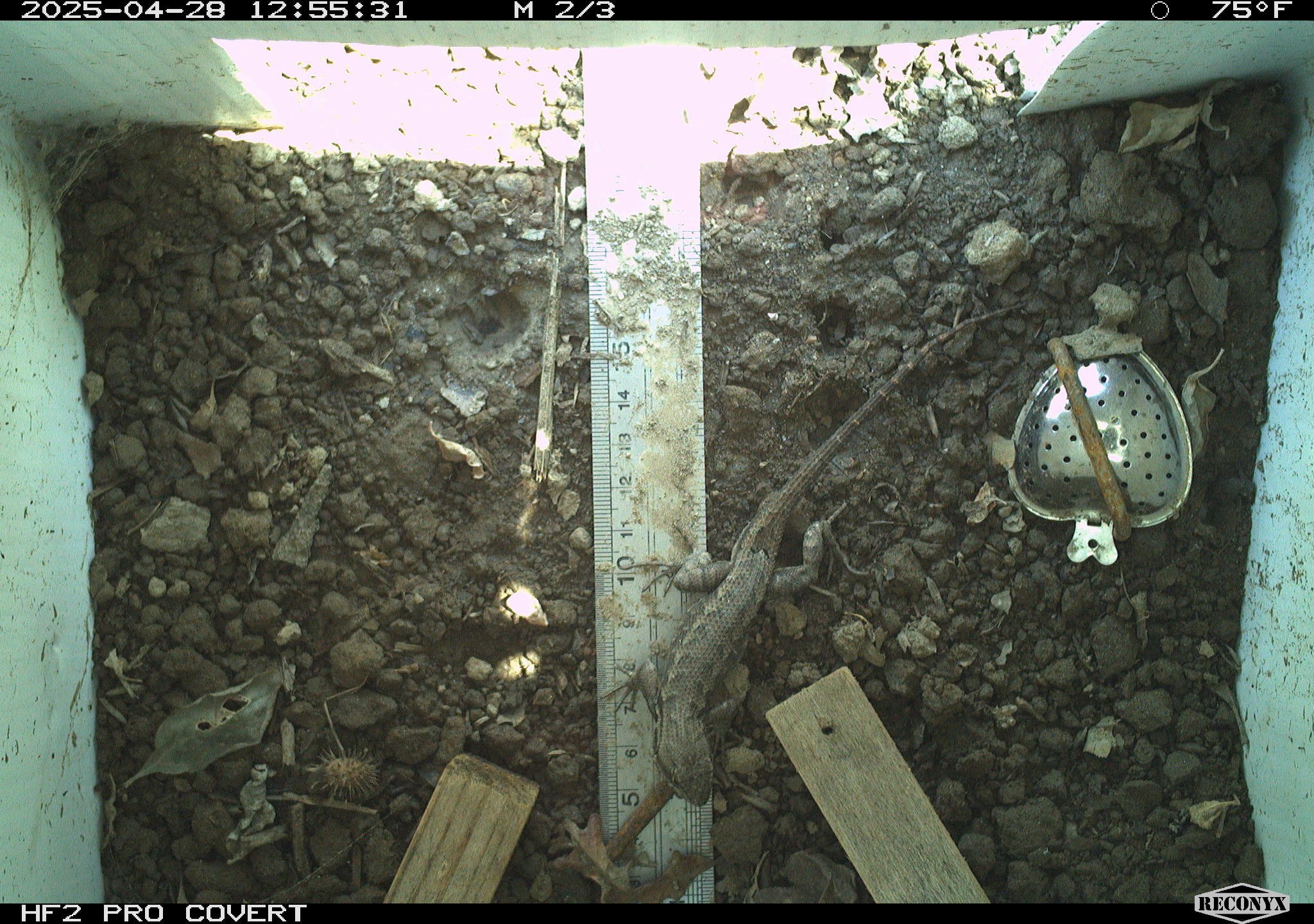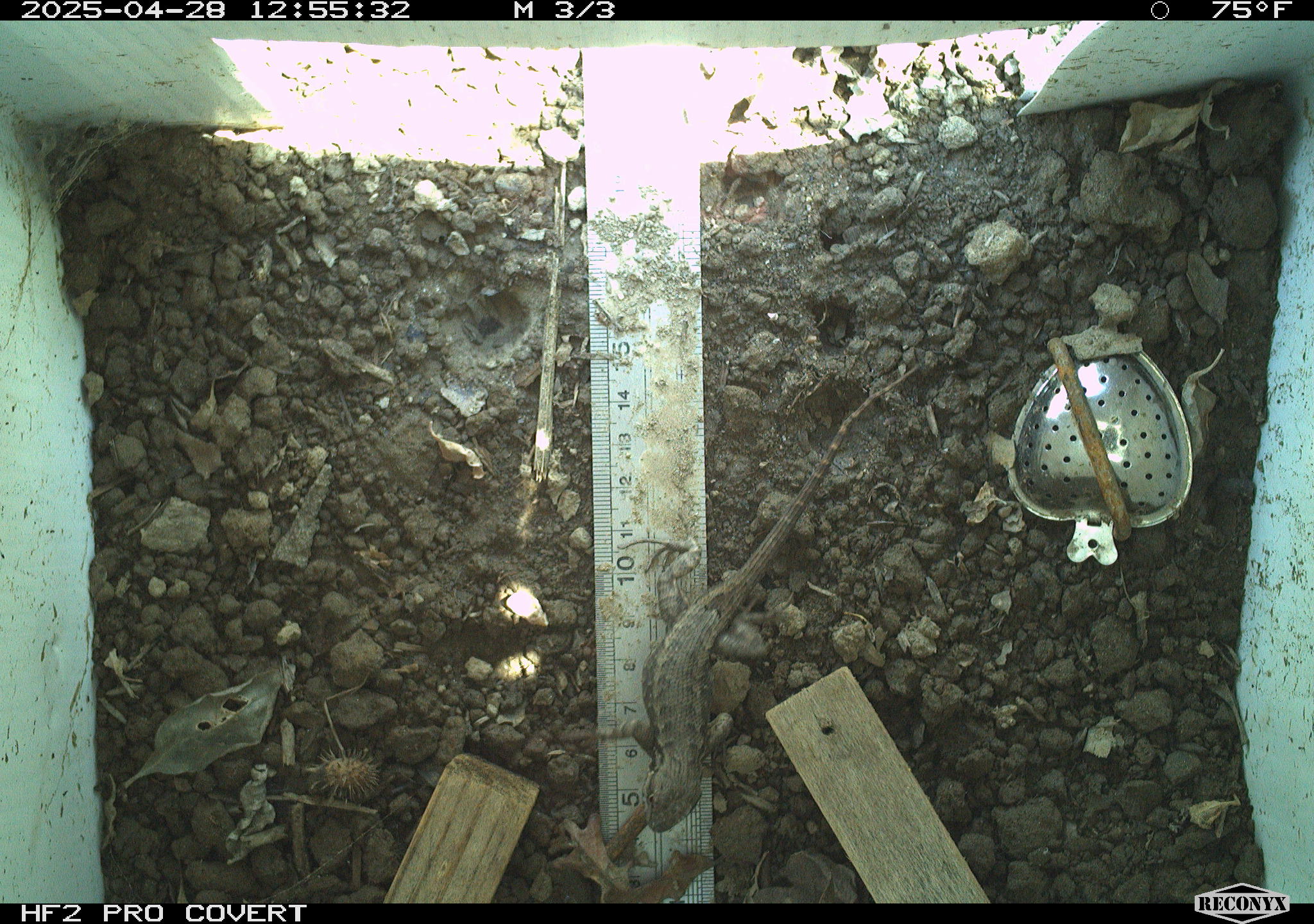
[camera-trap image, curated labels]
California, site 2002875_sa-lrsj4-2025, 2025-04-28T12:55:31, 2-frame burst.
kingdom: Animalia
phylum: Chordata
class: Reptilia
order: Squamata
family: Phrynosomatidae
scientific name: Phrynosomatidae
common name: north american spiny lizards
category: sceloporus/uta species